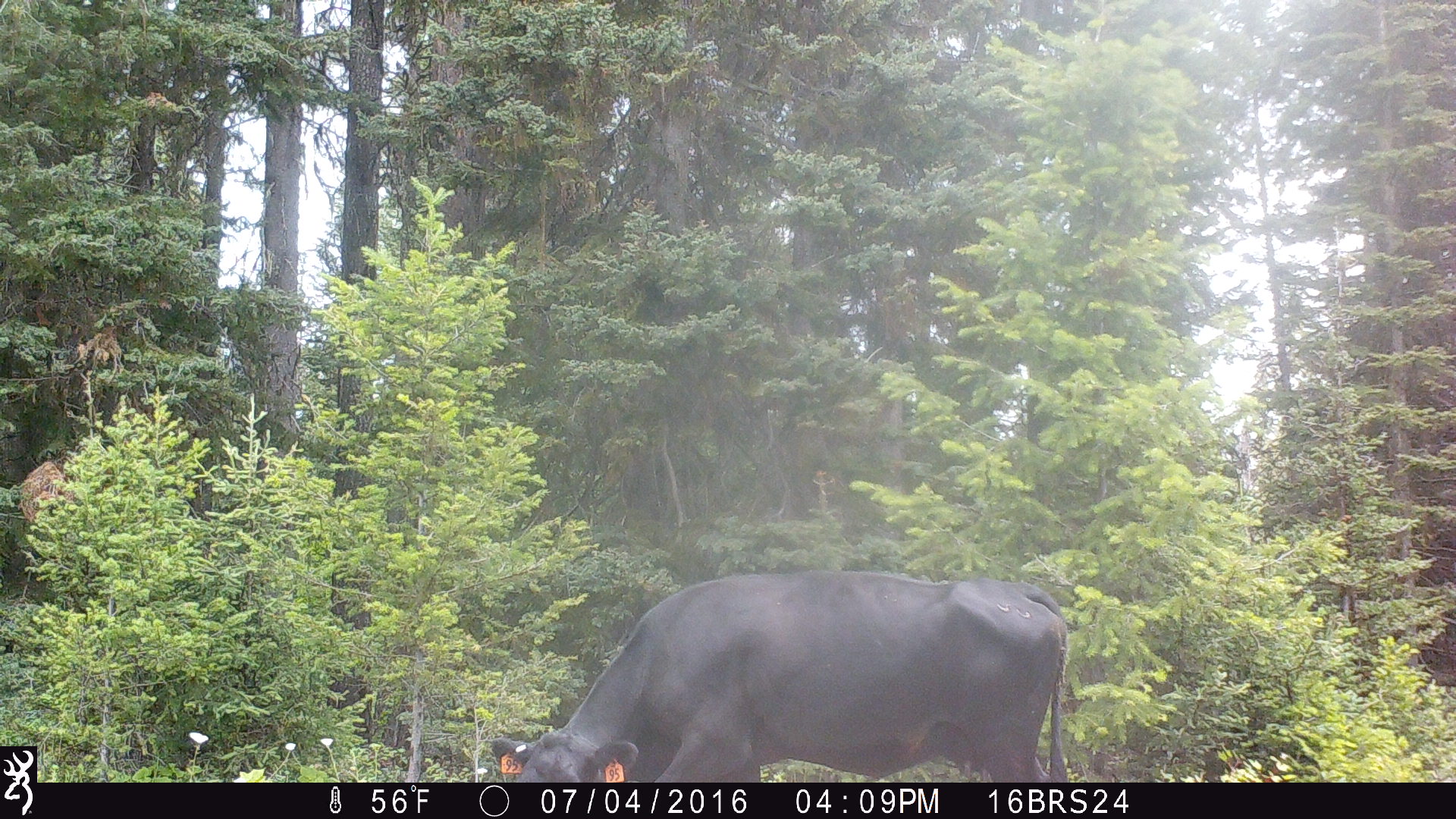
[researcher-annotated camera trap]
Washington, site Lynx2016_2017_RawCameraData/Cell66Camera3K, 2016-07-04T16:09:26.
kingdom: Animalia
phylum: Chordata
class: Mammalia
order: Artiodactyla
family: Bovidae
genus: Bos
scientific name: Bos taurus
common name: domestic cattle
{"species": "domestic cattle (Bos taurus)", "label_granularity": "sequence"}